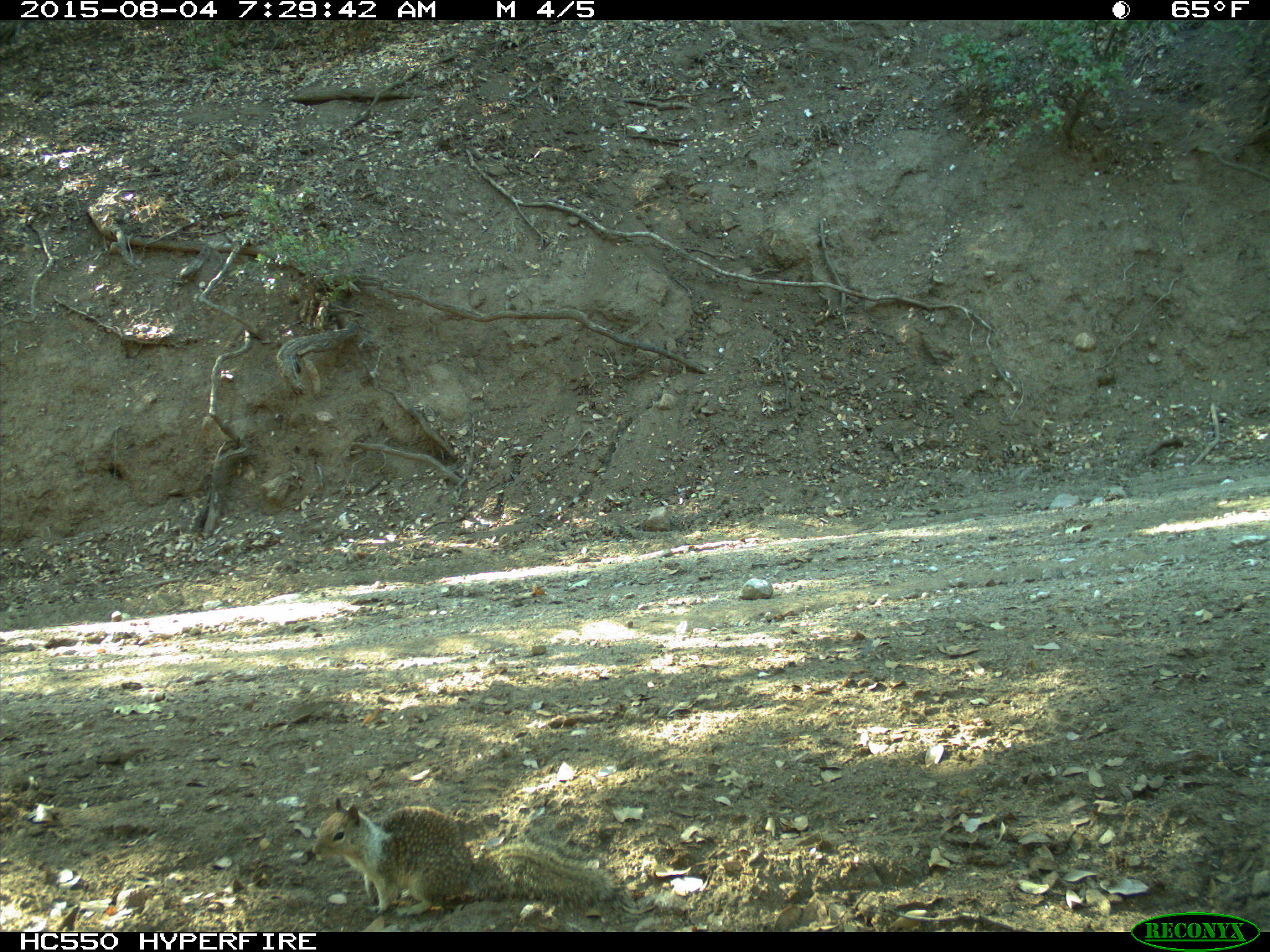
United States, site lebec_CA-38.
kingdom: Animalia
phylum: Chordata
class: Mammalia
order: Rodentia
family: Sciuridae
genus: Otospermophilus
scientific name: Otospermophilus beecheyi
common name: california ground squirrel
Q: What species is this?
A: Otospermophilus beecheyi (california ground squirrel).